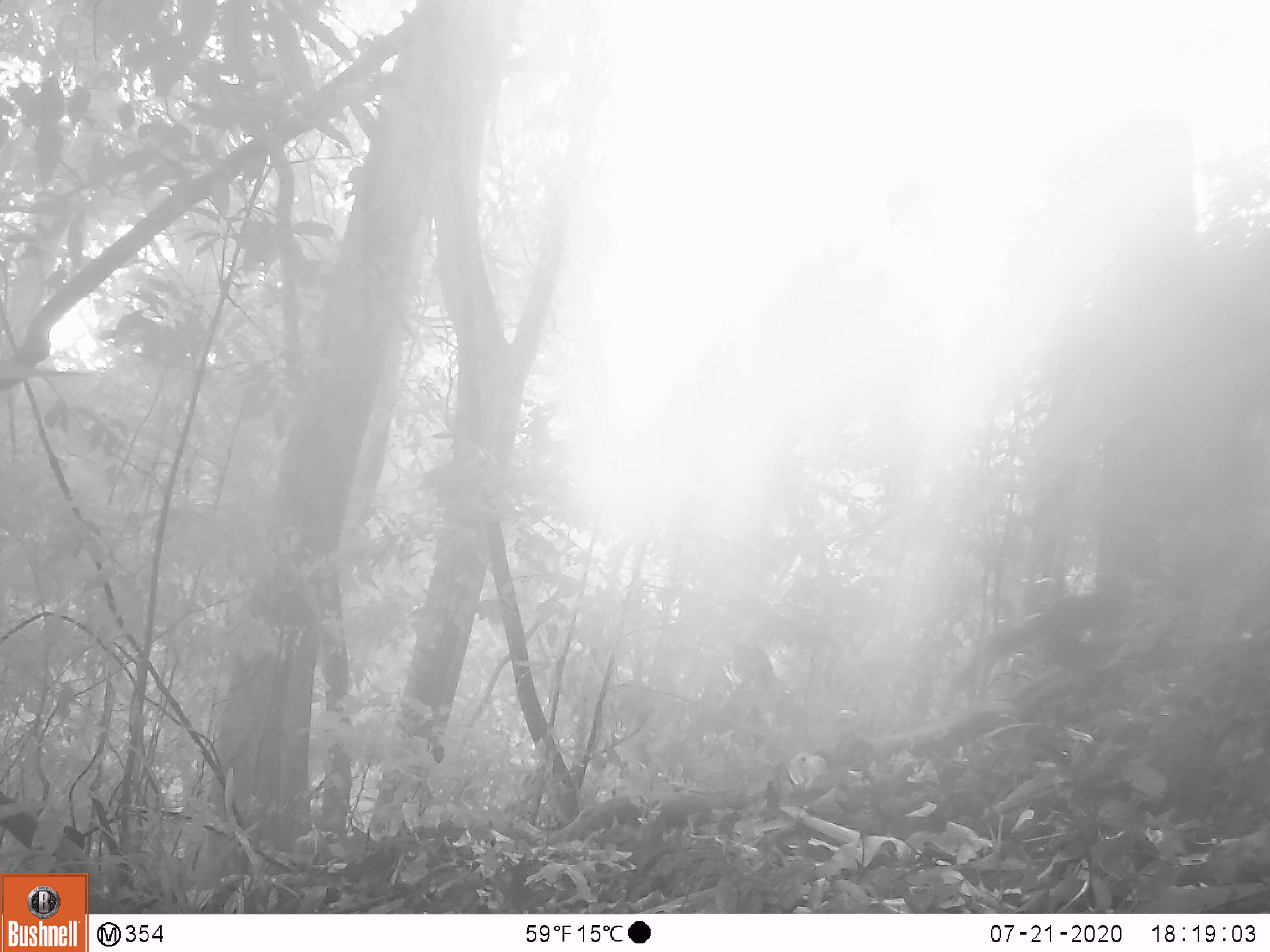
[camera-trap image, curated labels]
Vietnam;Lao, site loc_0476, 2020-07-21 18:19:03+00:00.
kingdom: Animalia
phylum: Chordata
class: Mammalia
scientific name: Mammalia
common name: mammal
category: unidentified small mammal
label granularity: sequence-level